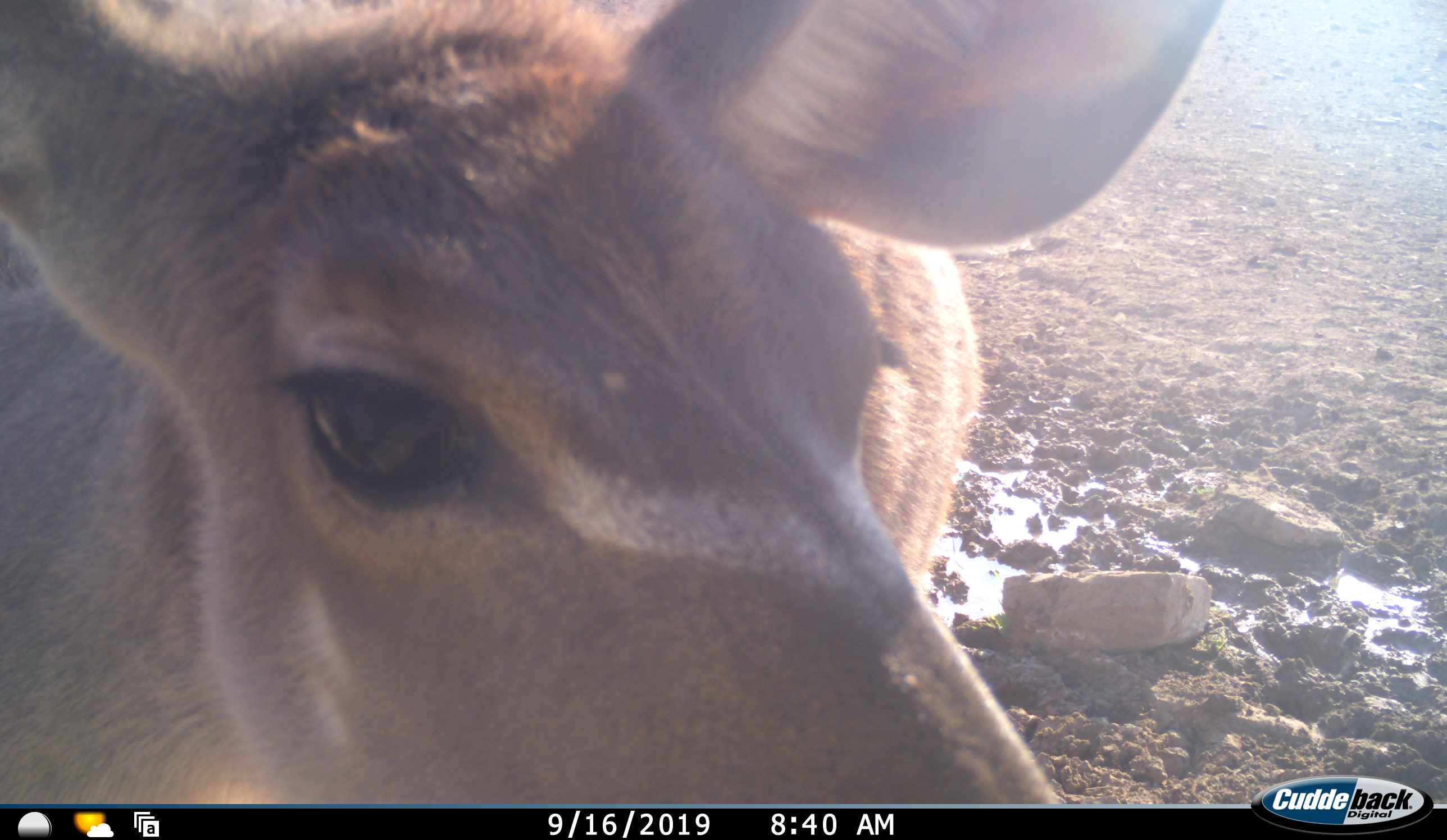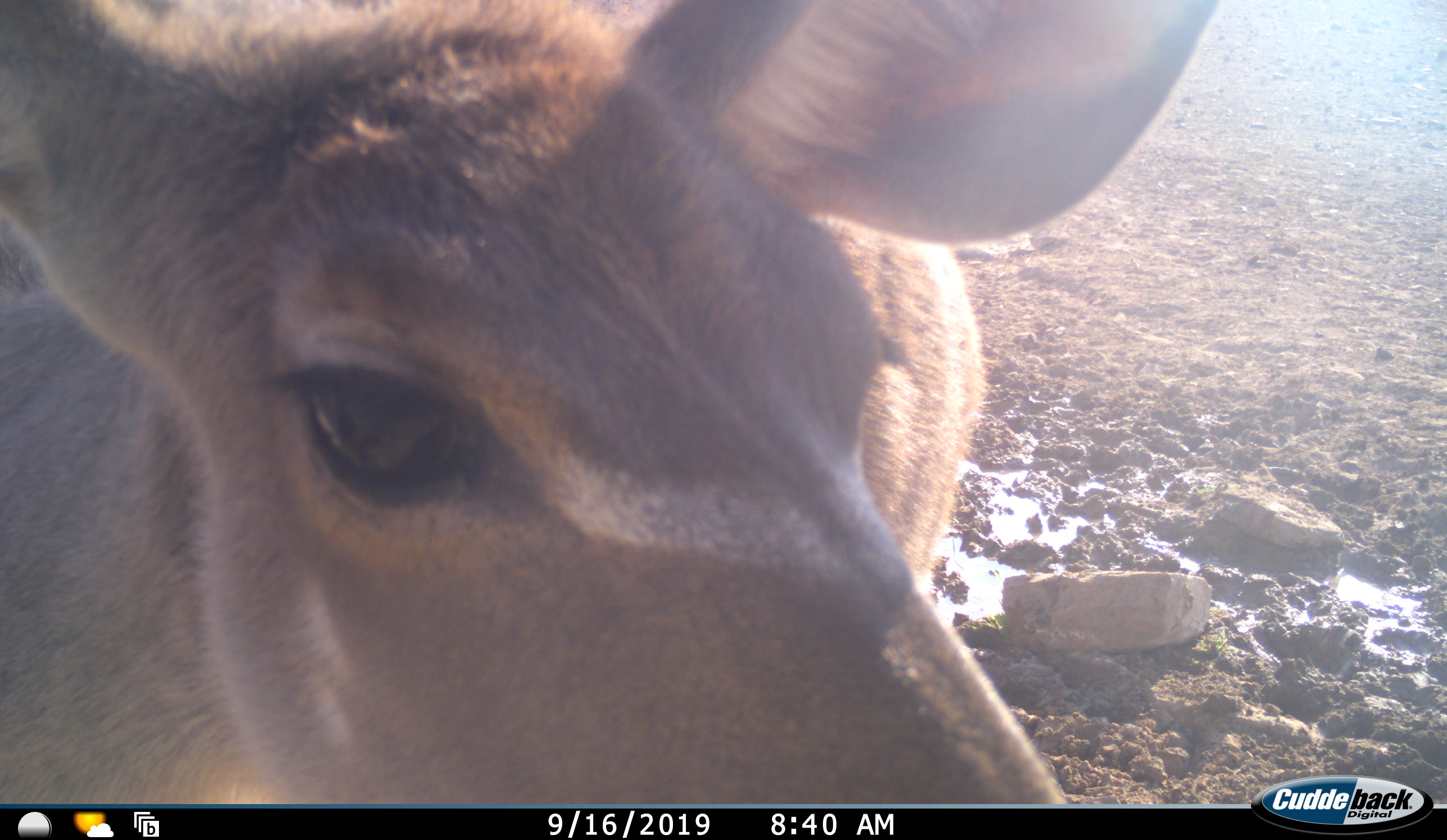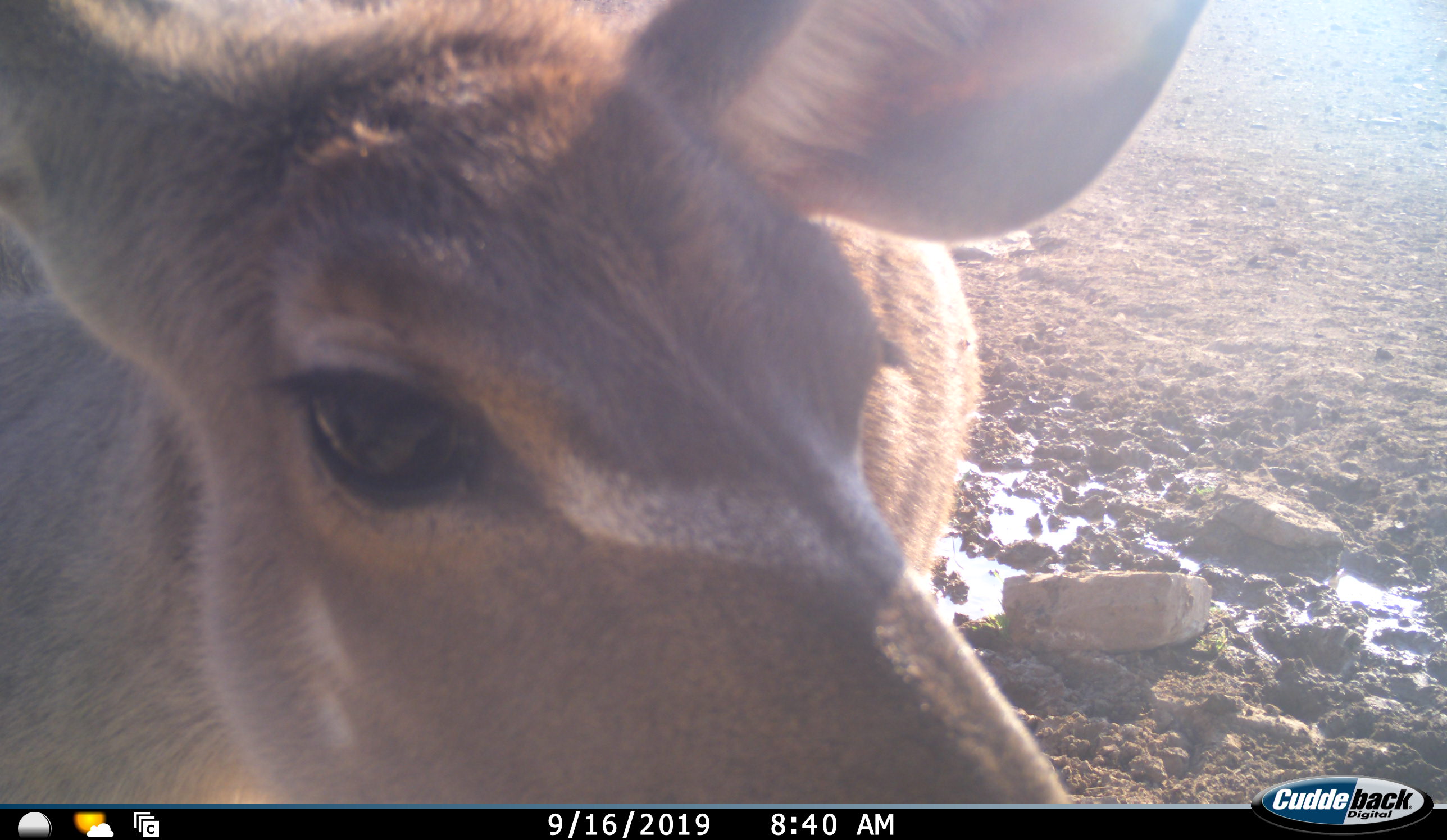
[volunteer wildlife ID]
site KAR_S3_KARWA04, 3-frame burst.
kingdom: Animalia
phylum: Chordata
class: Mammalia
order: Artiodactyla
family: Bovidae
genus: Tragelaphus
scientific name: Tragelaphus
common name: kudu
Kudu (Tragelaphus), count 1. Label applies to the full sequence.